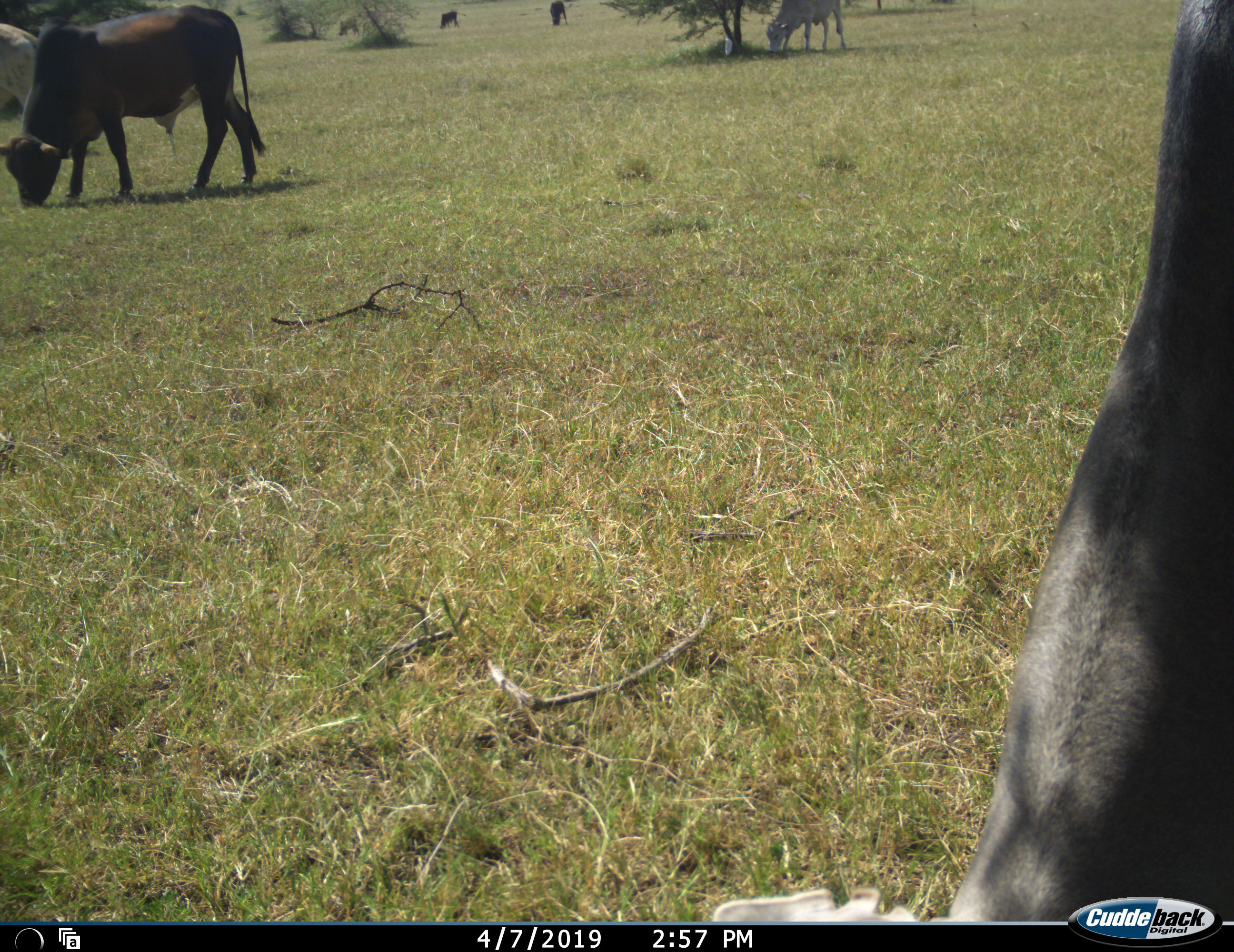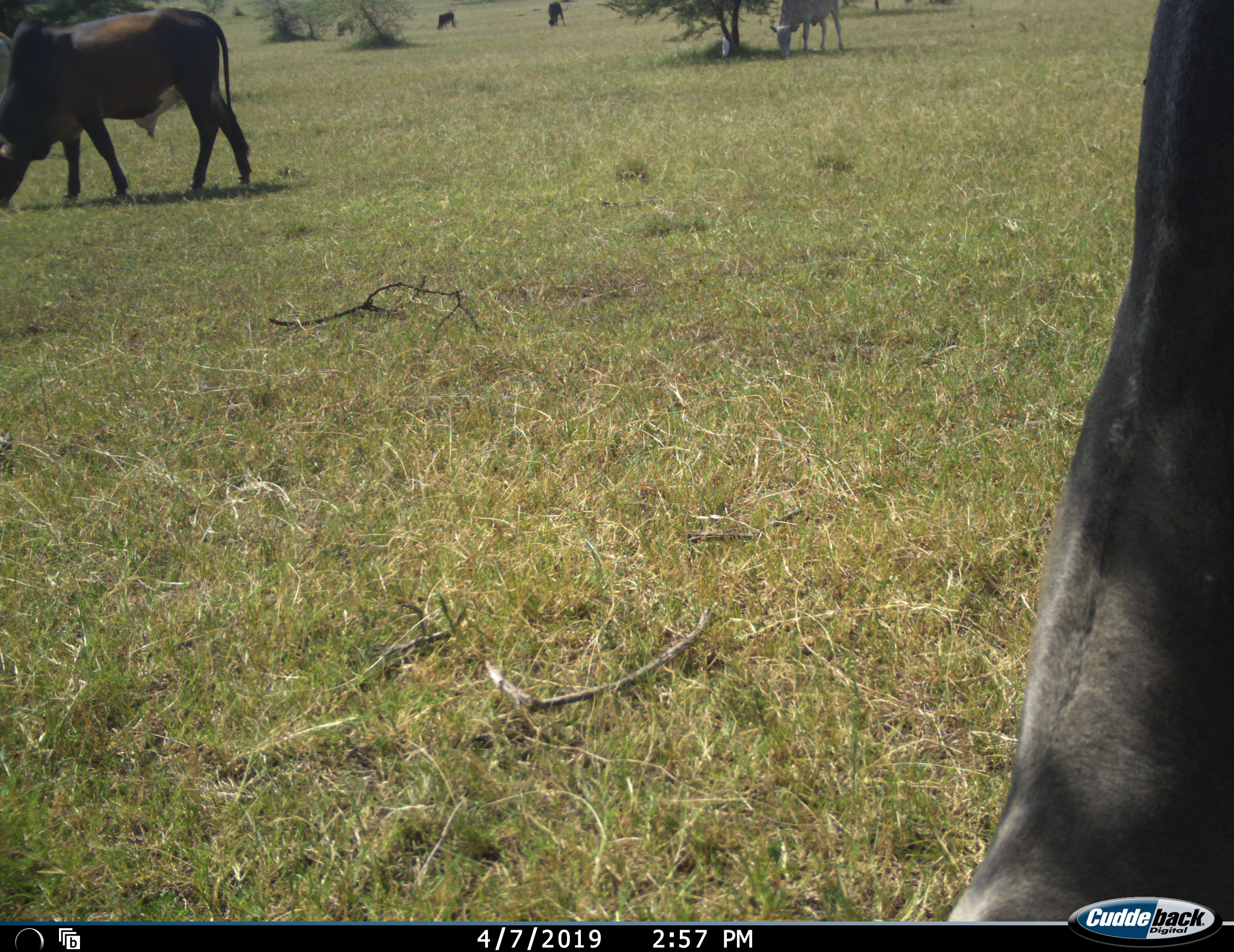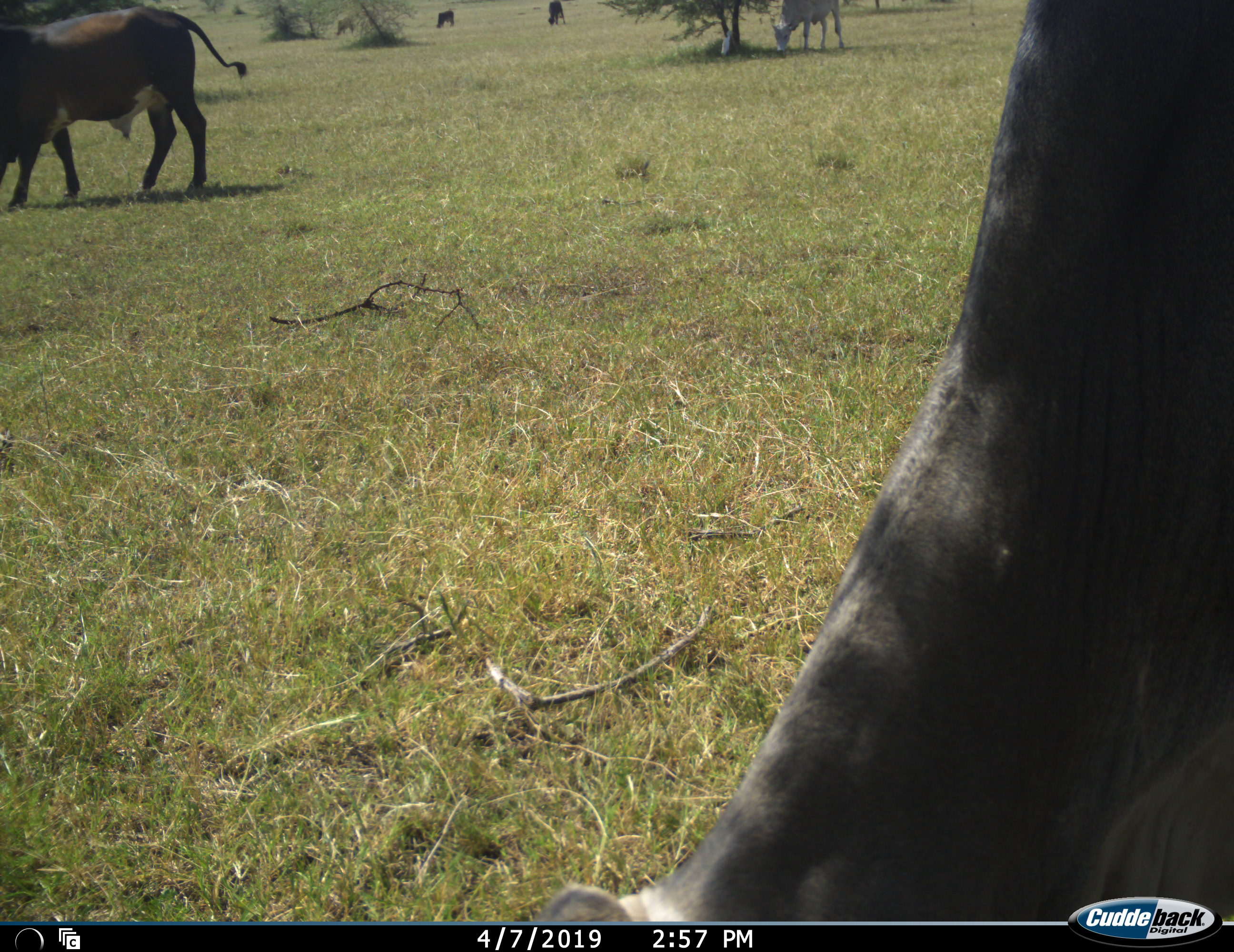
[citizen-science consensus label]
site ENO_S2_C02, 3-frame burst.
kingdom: Animalia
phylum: Chordata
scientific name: Vertebrata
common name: domestic animal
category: domesticanimal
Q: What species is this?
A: Domesticanimal (domestic animal) (Vertebrata).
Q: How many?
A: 7.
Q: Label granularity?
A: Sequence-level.